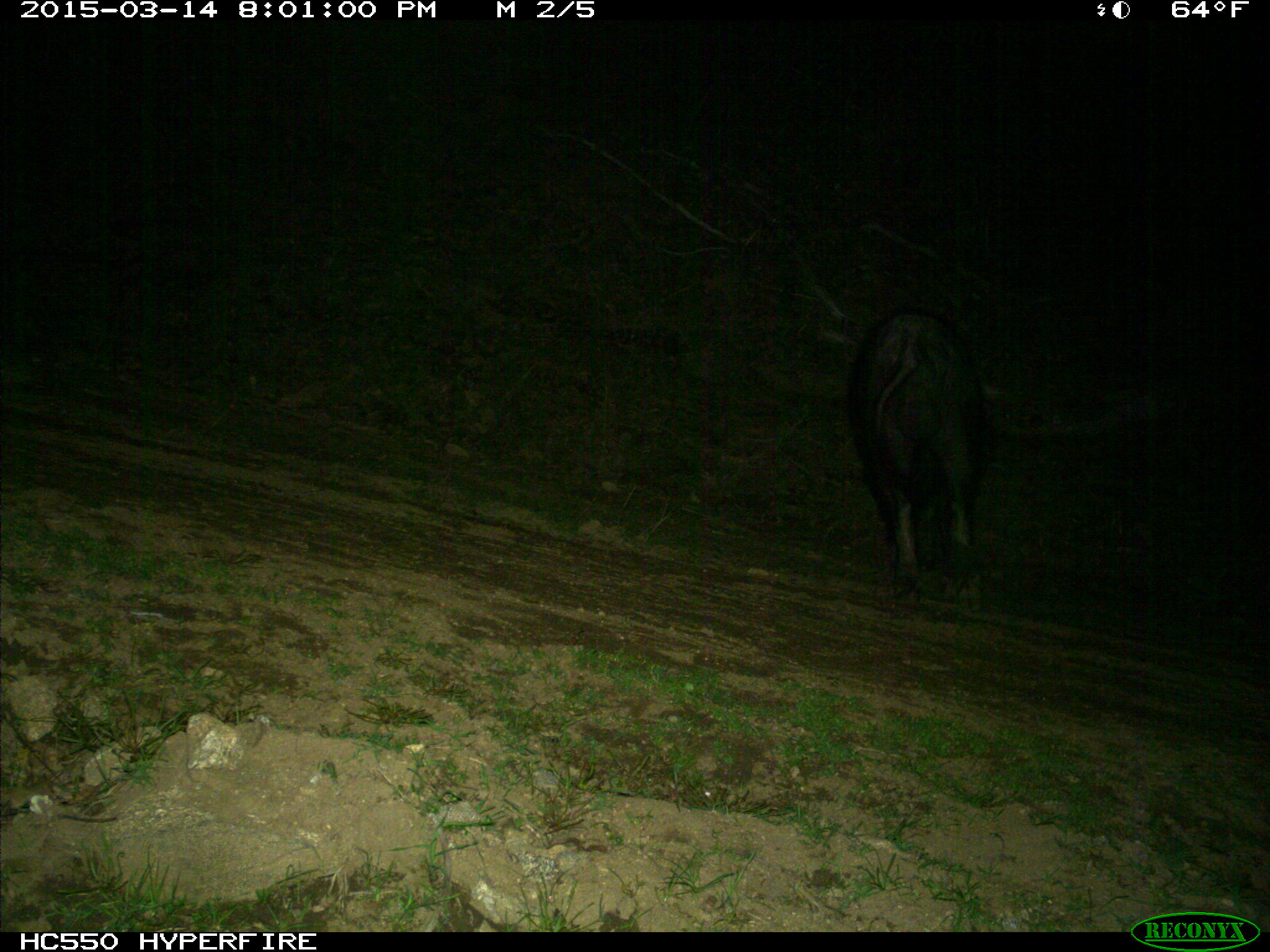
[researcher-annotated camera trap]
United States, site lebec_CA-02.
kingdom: Animalia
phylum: Chordata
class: Mammalia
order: Artiodactyla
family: Suidae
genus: Sus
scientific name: Sus scrofa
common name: wild boar